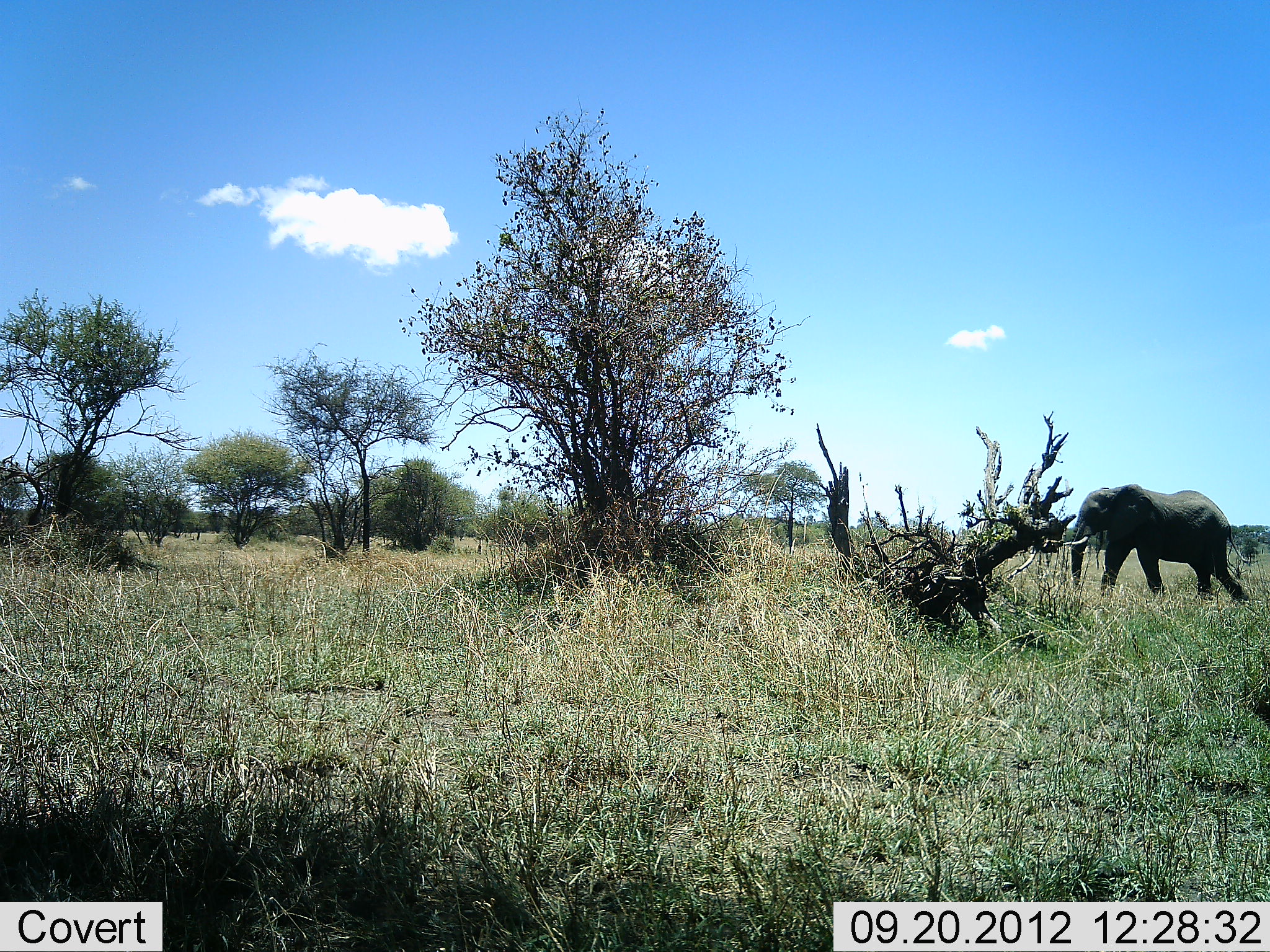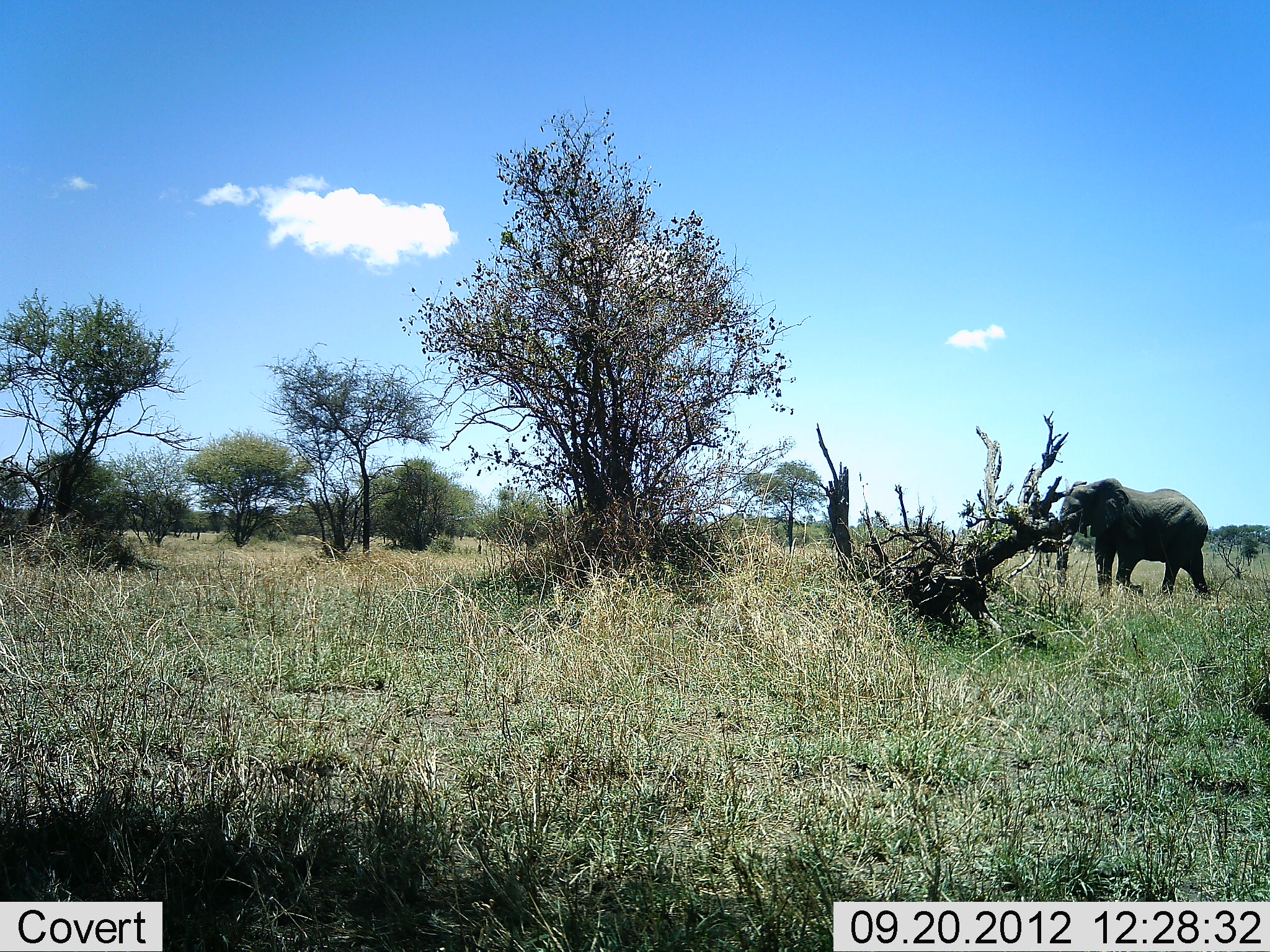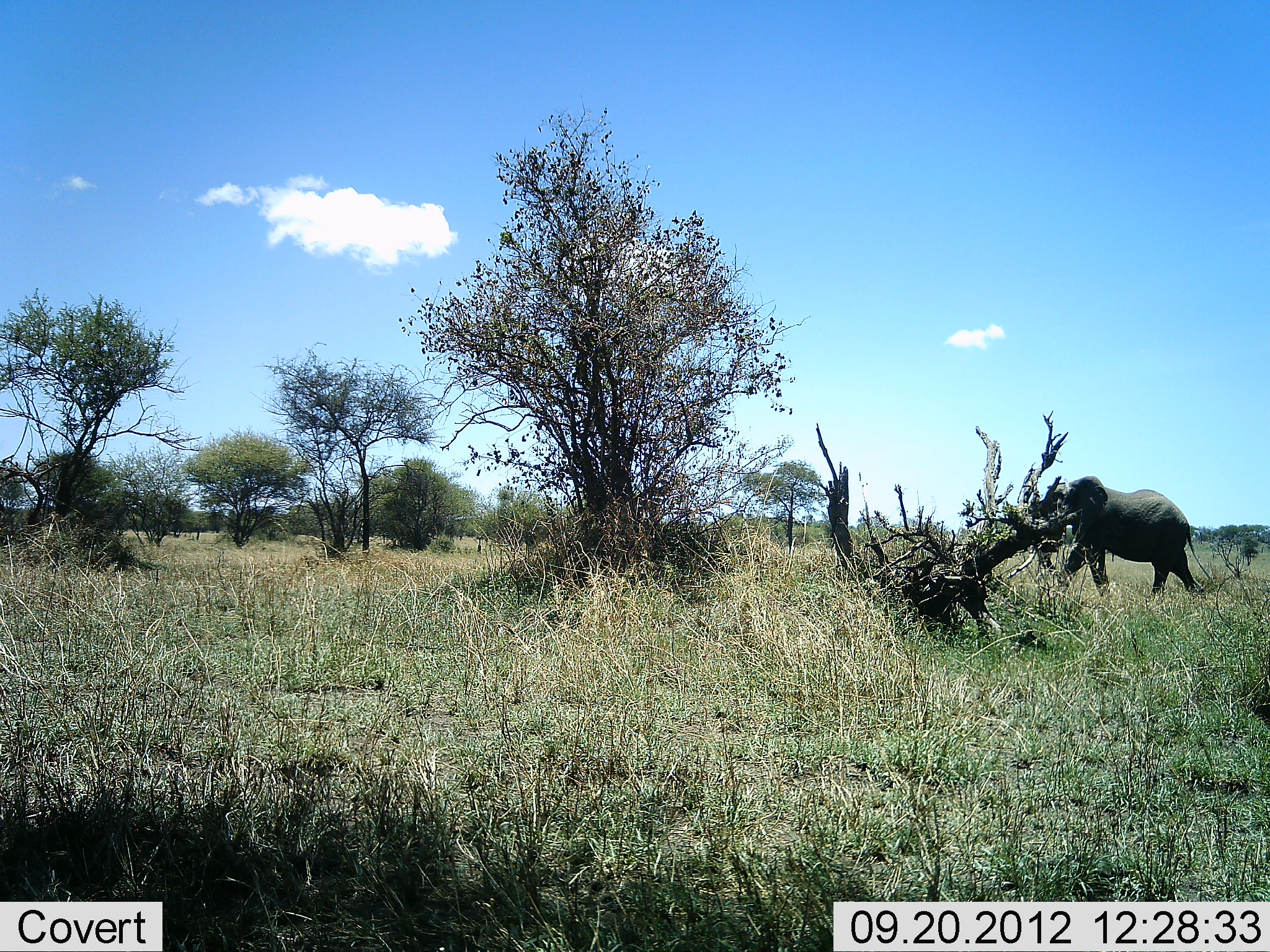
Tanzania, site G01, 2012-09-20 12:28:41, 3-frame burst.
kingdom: Animalia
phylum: Chordata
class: Mammalia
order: Proboscidea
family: Elephantidae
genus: Loxodonta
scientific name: Loxodonta africana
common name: african bush elephant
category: elephant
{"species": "elephant (african bush elephant) (Loxodonta africana)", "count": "1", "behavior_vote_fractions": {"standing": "0%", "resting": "0%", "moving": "100%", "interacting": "0%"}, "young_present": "10%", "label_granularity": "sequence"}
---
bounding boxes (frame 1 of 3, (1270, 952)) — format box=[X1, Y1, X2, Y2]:
animal: box=[1062, 485, 1252, 604]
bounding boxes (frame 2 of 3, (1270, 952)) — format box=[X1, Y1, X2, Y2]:
animal: box=[1058, 478, 1210, 598]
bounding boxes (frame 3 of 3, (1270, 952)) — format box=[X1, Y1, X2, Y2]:
animal: box=[1057, 474, 1211, 597]